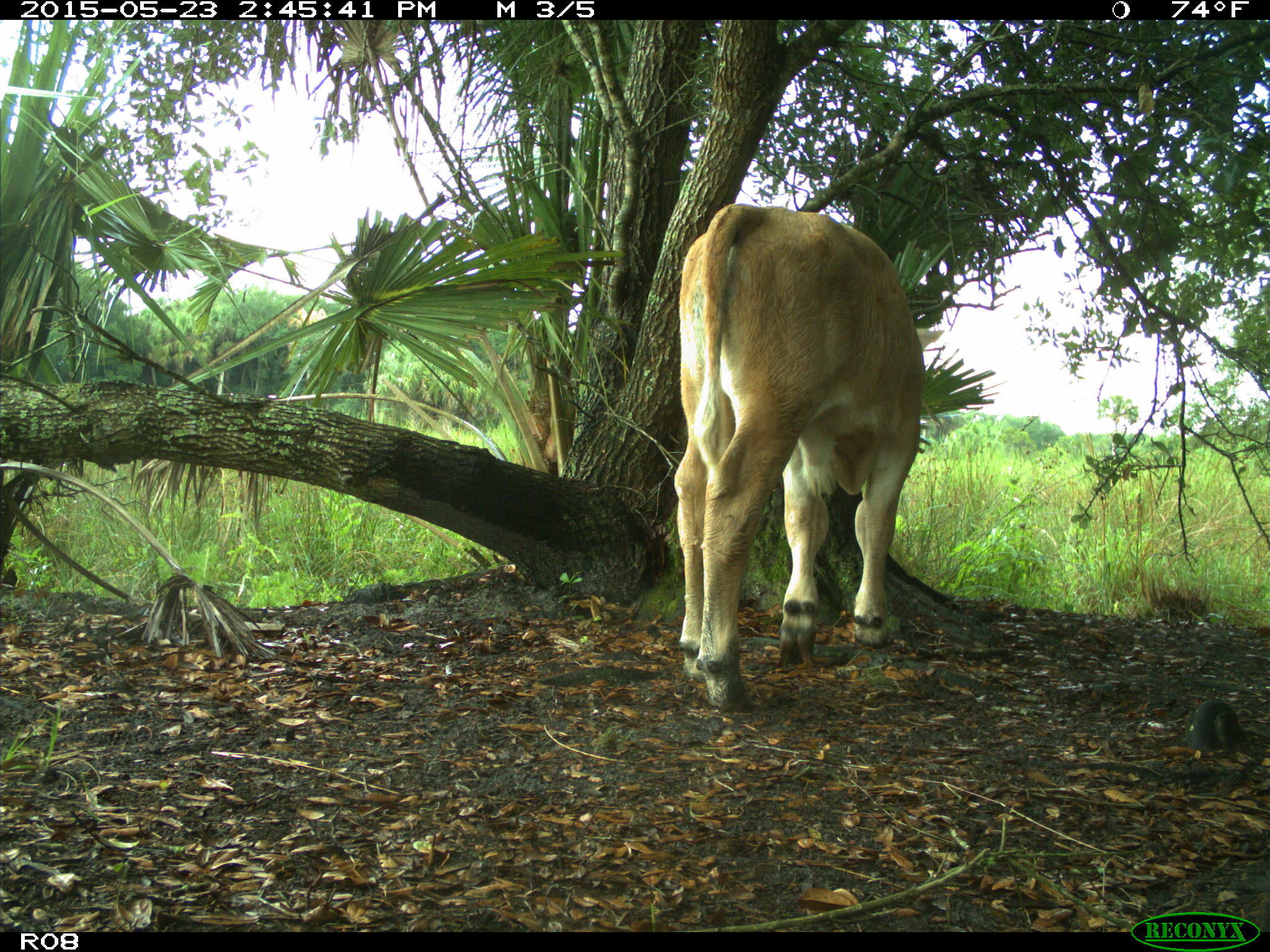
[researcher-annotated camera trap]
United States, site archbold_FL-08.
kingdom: Animalia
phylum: Chordata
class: Mammalia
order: Artiodactyla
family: Bovidae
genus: Bos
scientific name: Bos taurus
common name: domestic cow